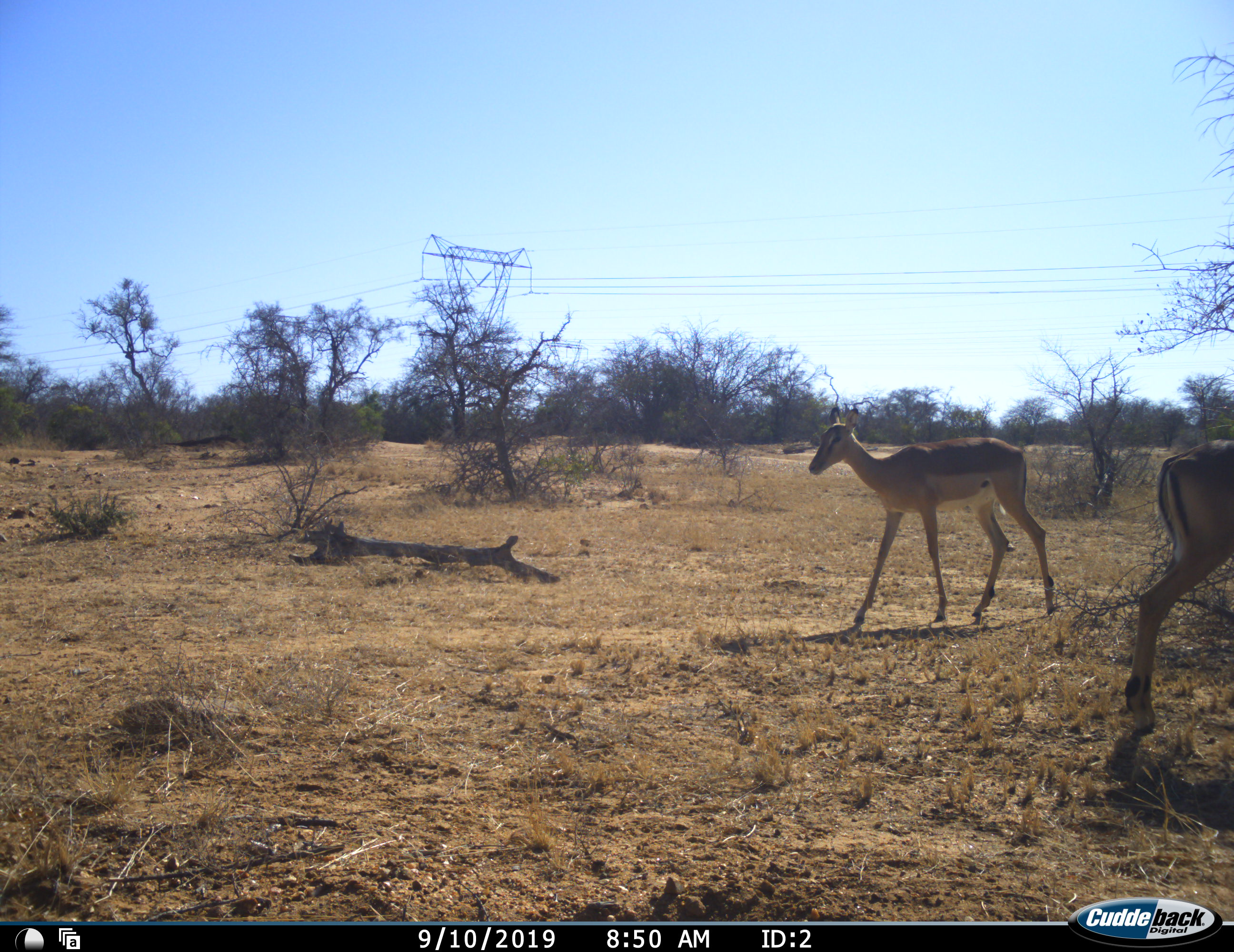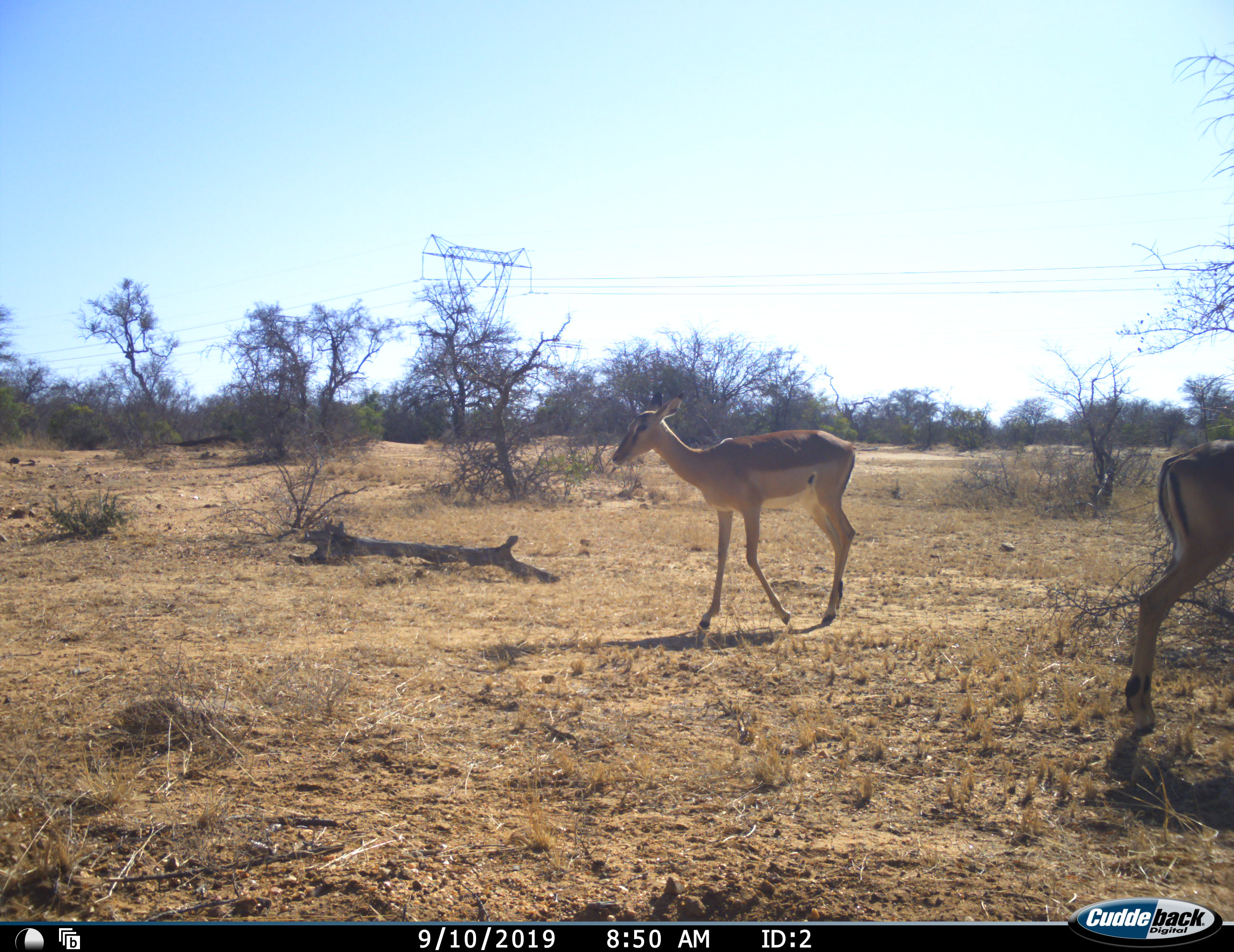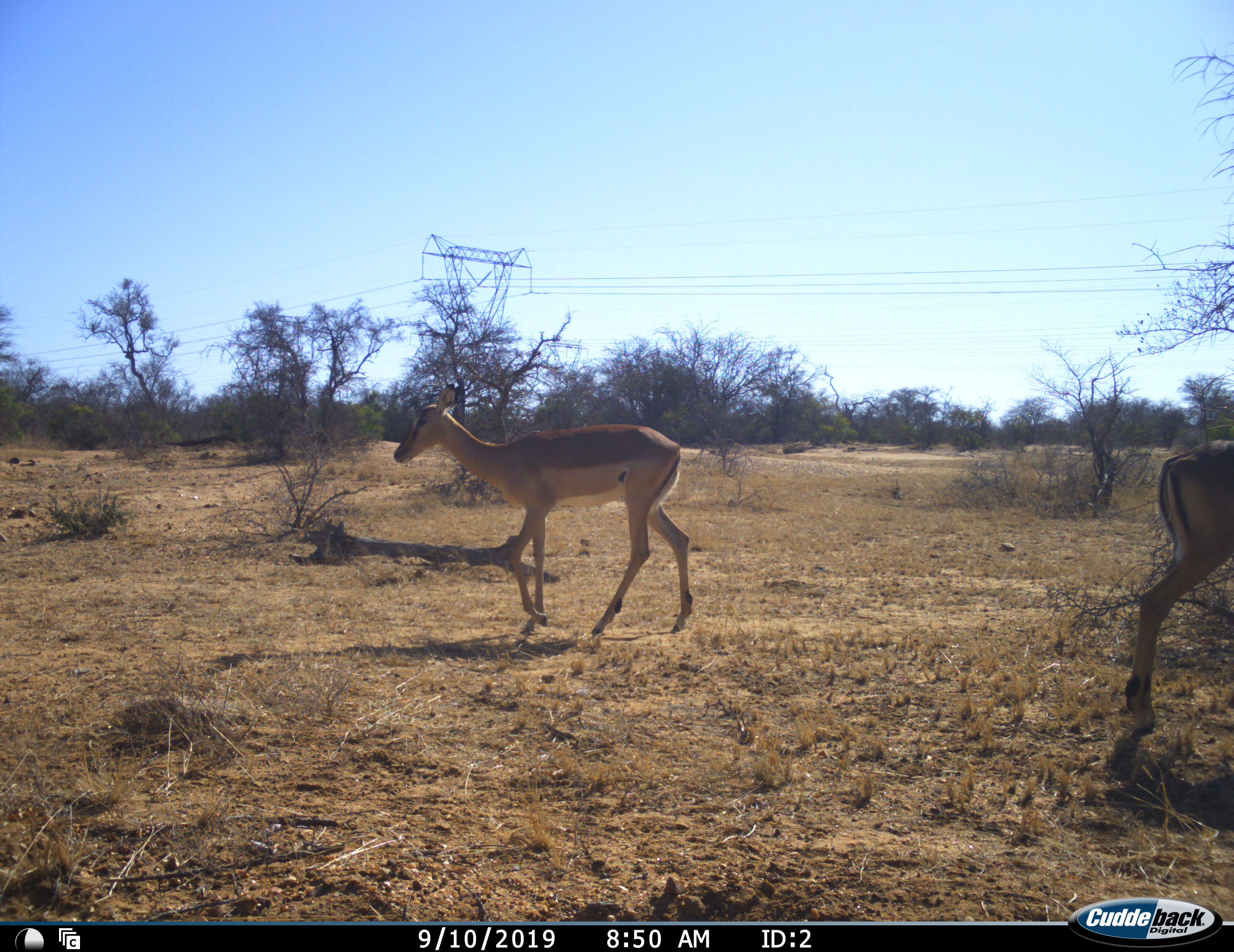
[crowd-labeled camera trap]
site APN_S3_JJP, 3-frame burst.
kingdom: Animalia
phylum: Chordata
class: Mammalia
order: Artiodactyla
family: Bovidae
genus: Aepyceros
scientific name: Aepyceros melampus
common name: impala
Impala (Aepyceros melampus), count 2. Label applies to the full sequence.